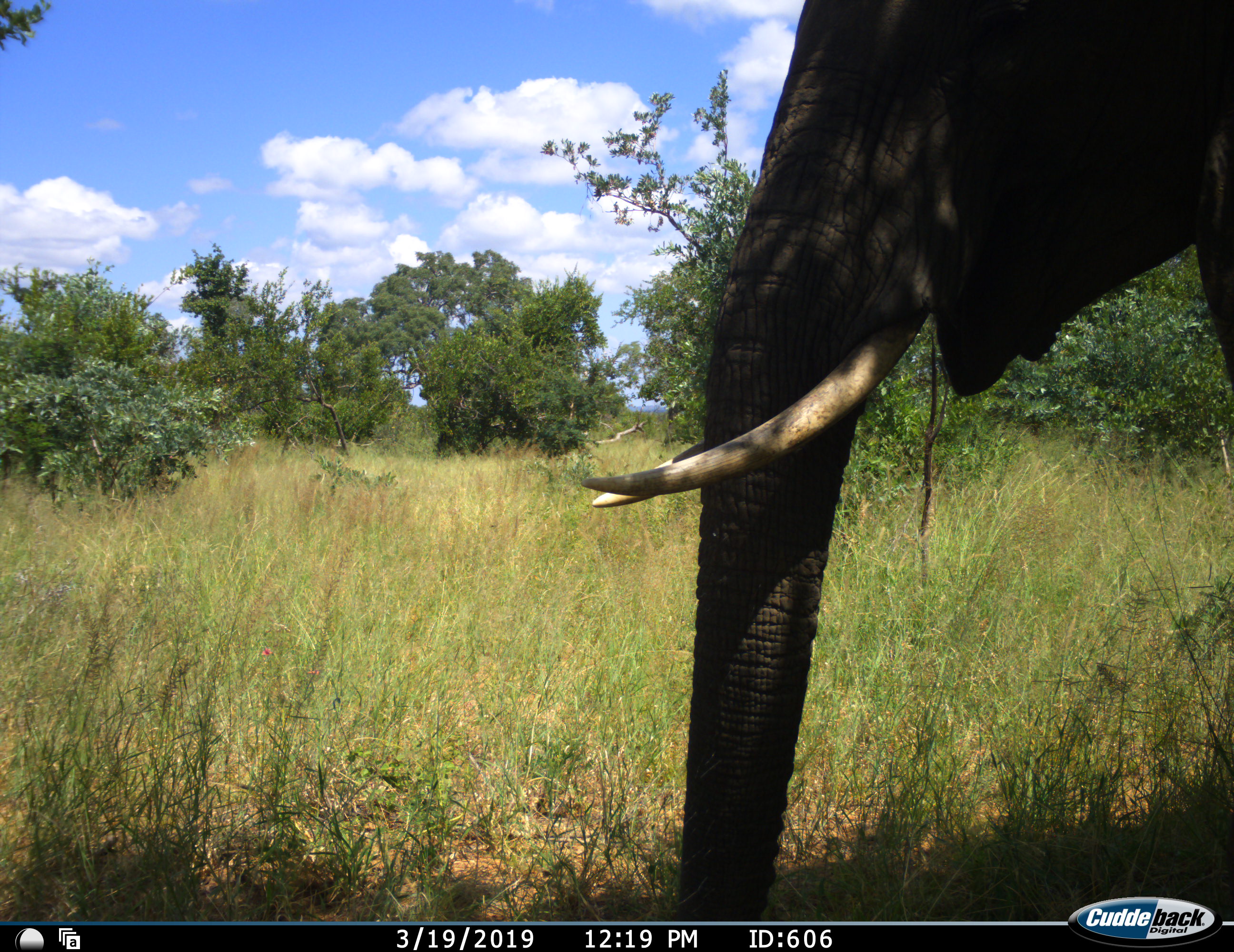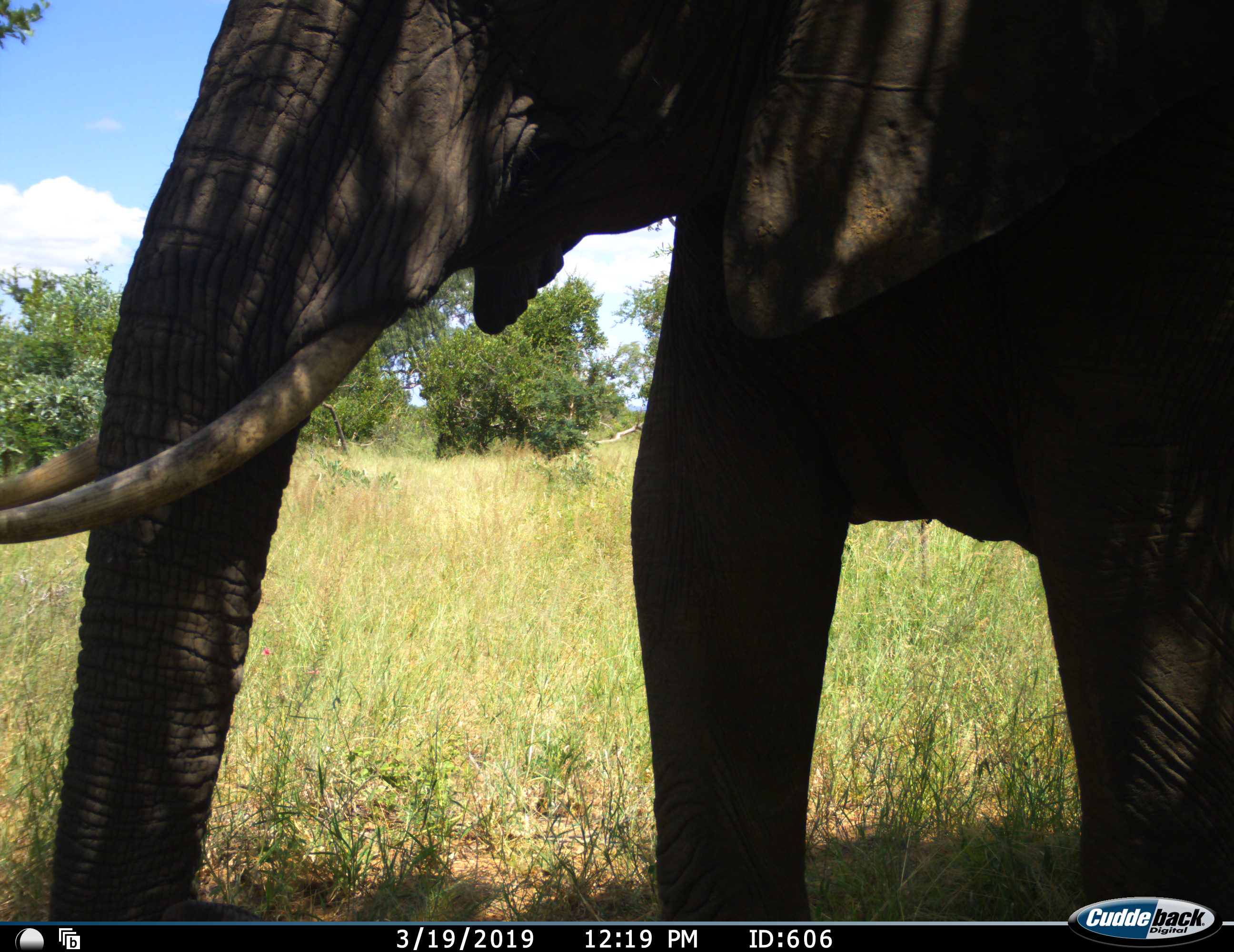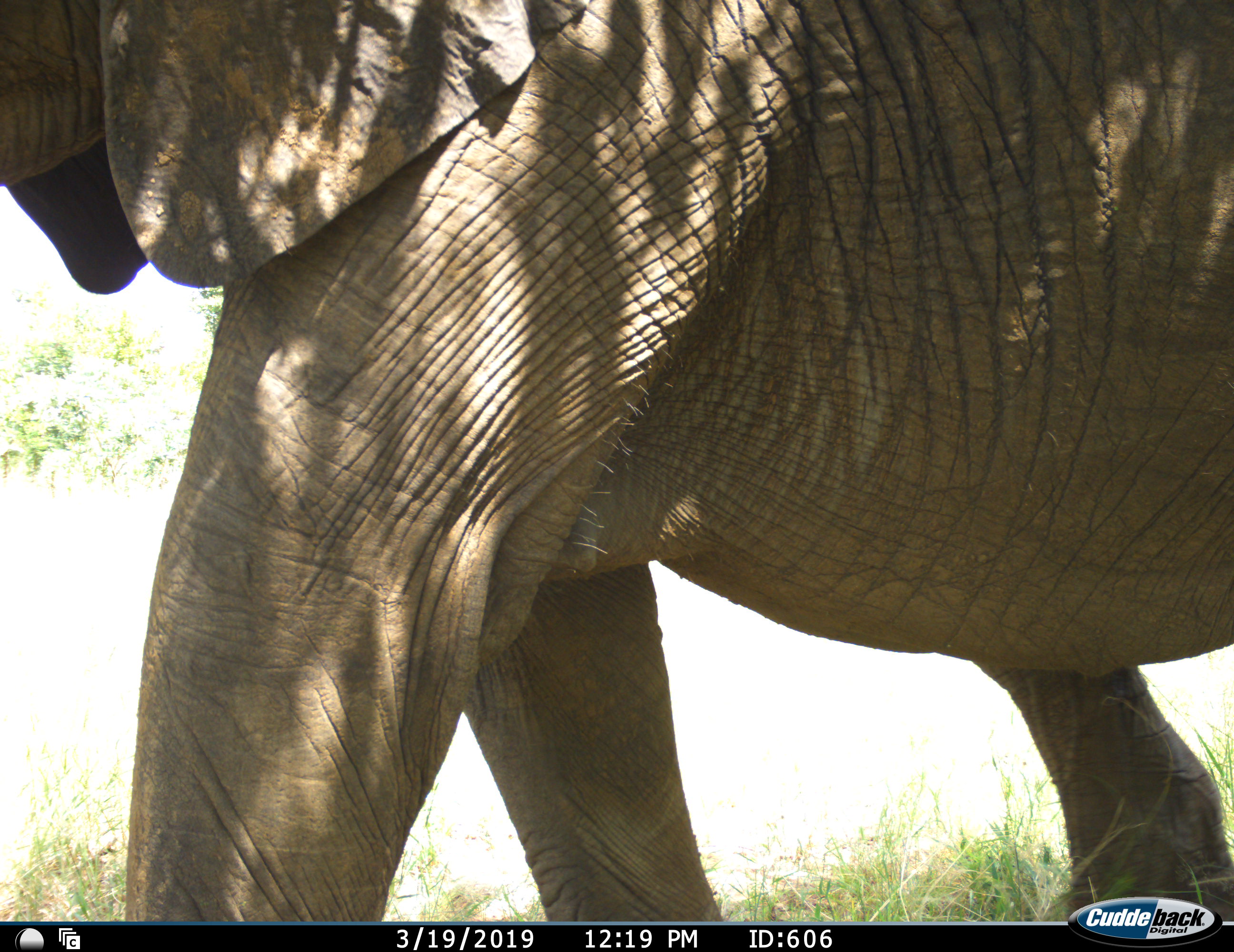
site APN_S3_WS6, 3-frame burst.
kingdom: Animalia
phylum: Chordata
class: Mammalia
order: Proboscidea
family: Elephantidae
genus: Loxodonta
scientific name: Loxodonta africana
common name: african bush elephant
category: elephant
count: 1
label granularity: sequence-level